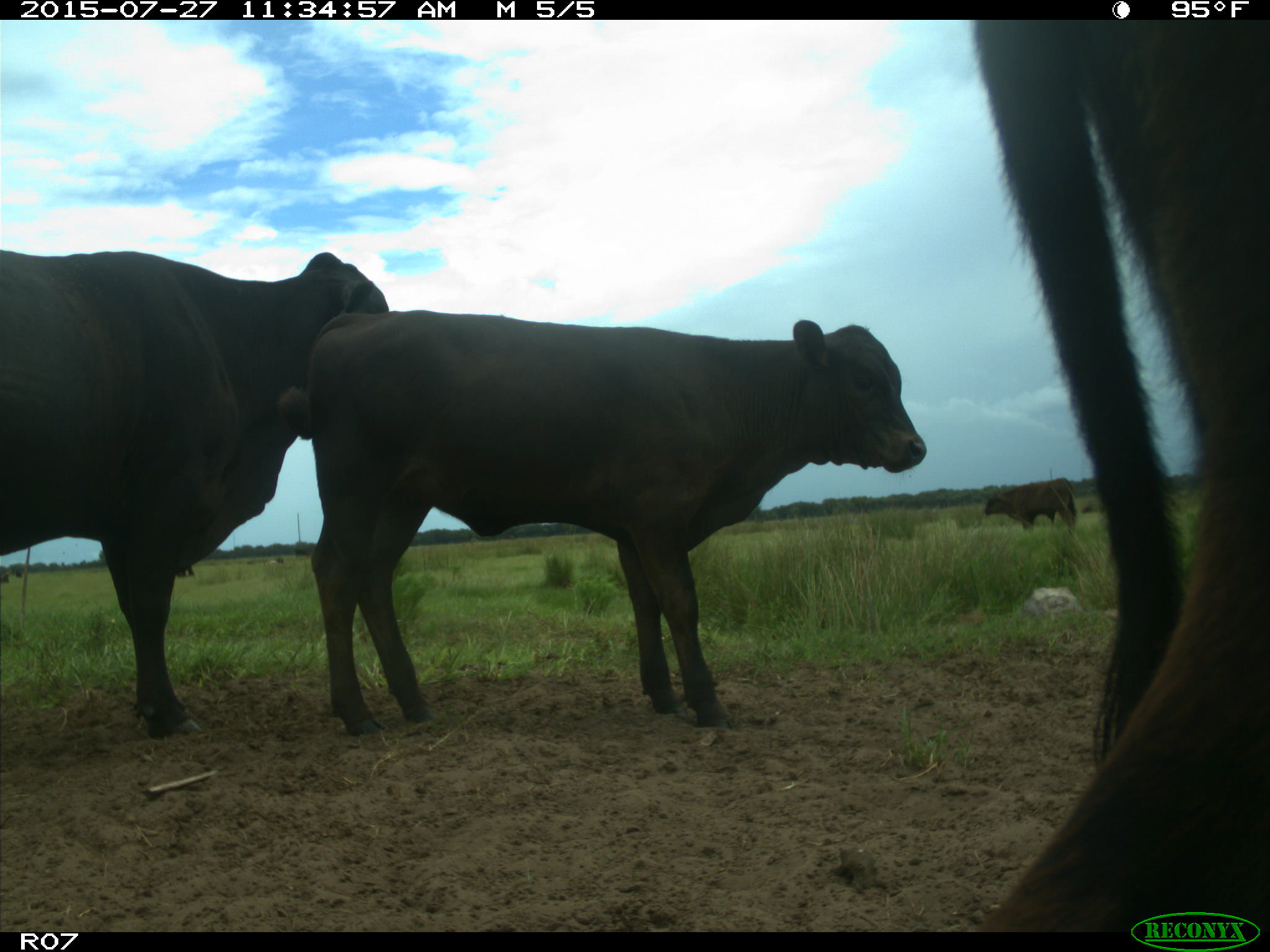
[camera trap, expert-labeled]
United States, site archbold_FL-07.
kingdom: Animalia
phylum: Chordata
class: Mammalia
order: Artiodactyla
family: Bovidae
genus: Bos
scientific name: Bos taurus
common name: domestic cow